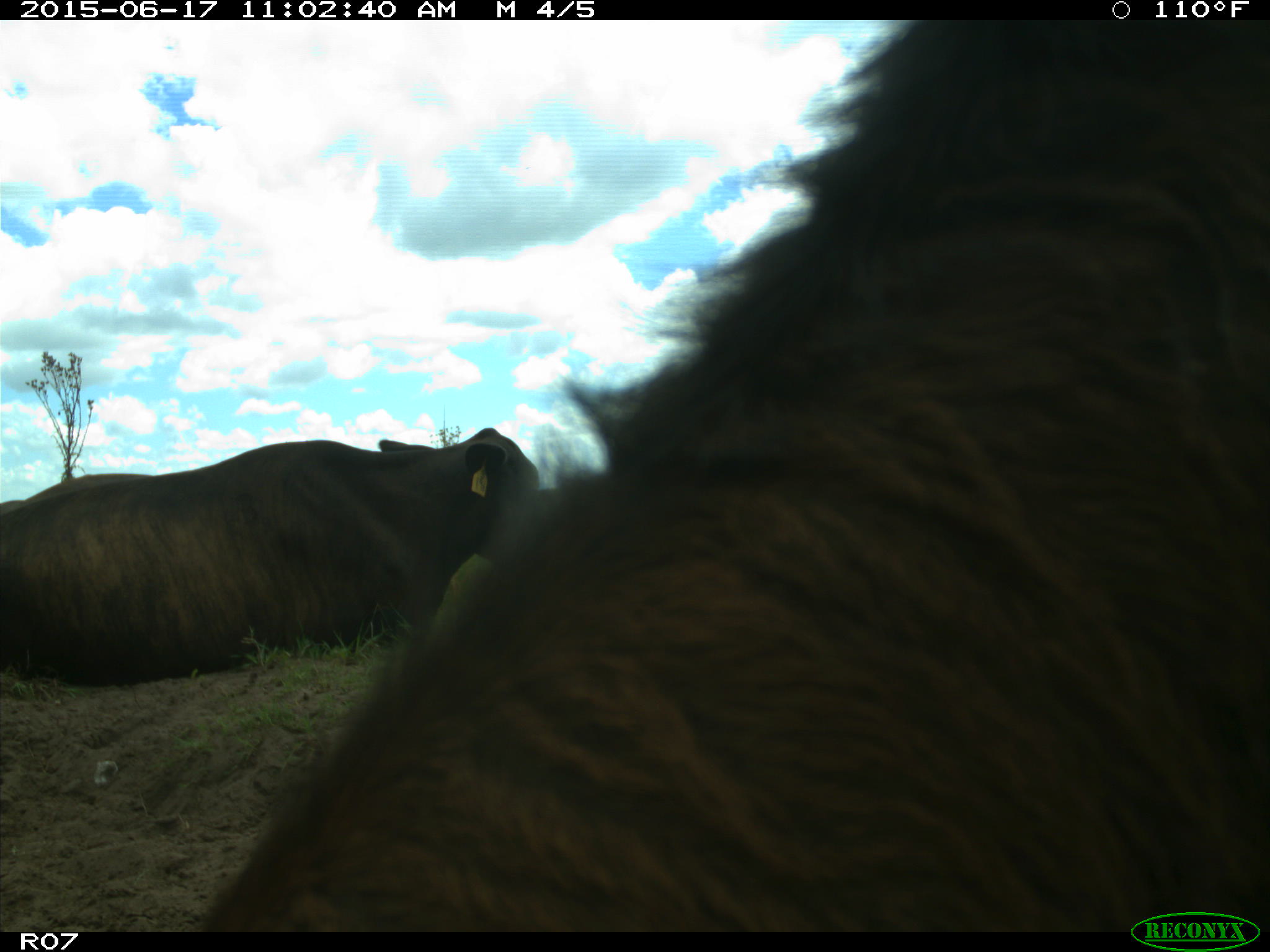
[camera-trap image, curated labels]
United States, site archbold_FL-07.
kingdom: Animalia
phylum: Chordata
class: Mammalia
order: Artiodactyla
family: Bovidae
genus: Bos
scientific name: Bos taurus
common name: domestic cow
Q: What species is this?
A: Bos taurus (domestic cow).